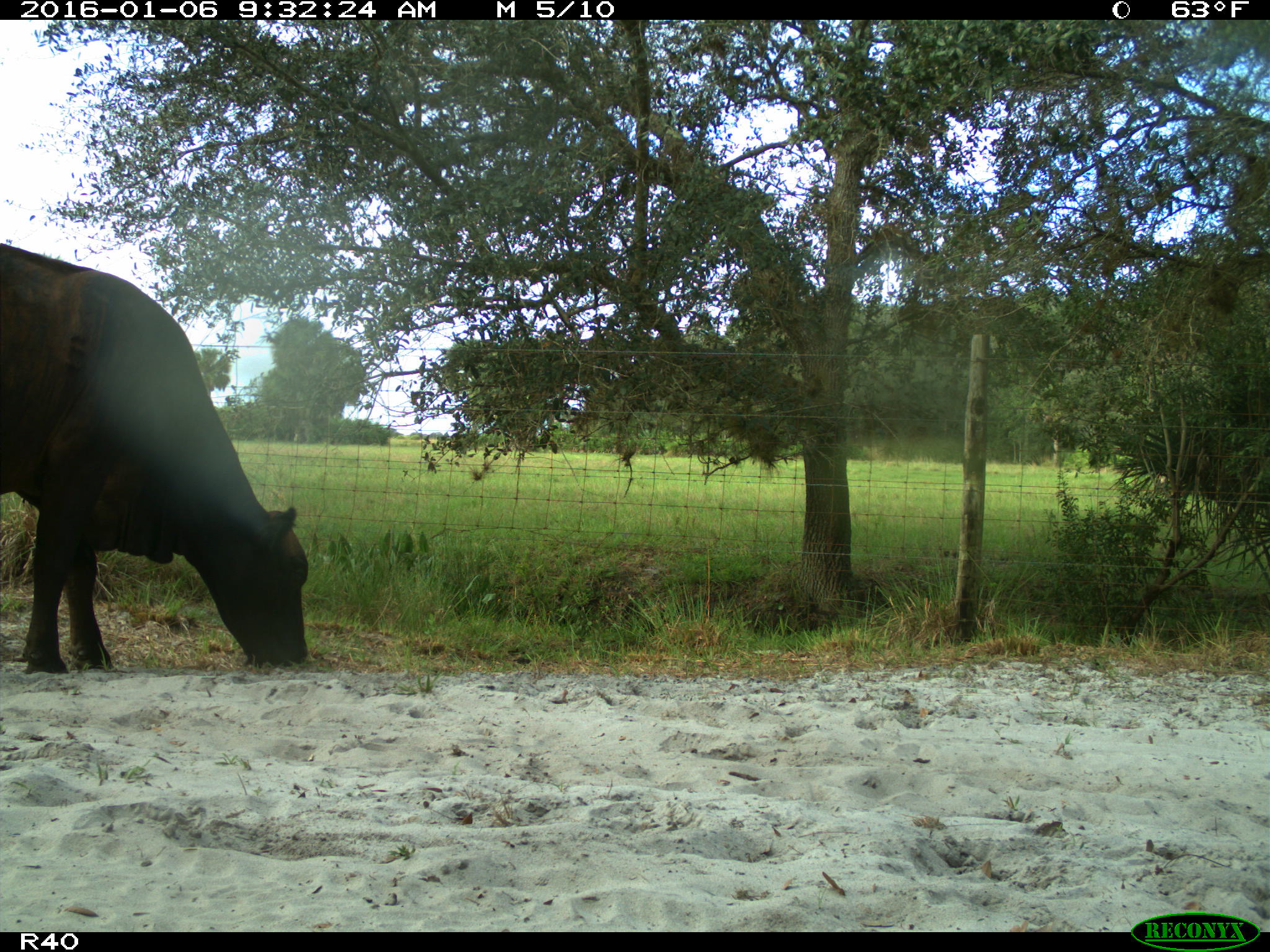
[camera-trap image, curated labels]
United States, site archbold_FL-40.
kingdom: Animalia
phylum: Chordata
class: Mammalia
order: Artiodactyla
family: Bovidae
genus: Bos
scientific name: Bos taurus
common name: domestic cow